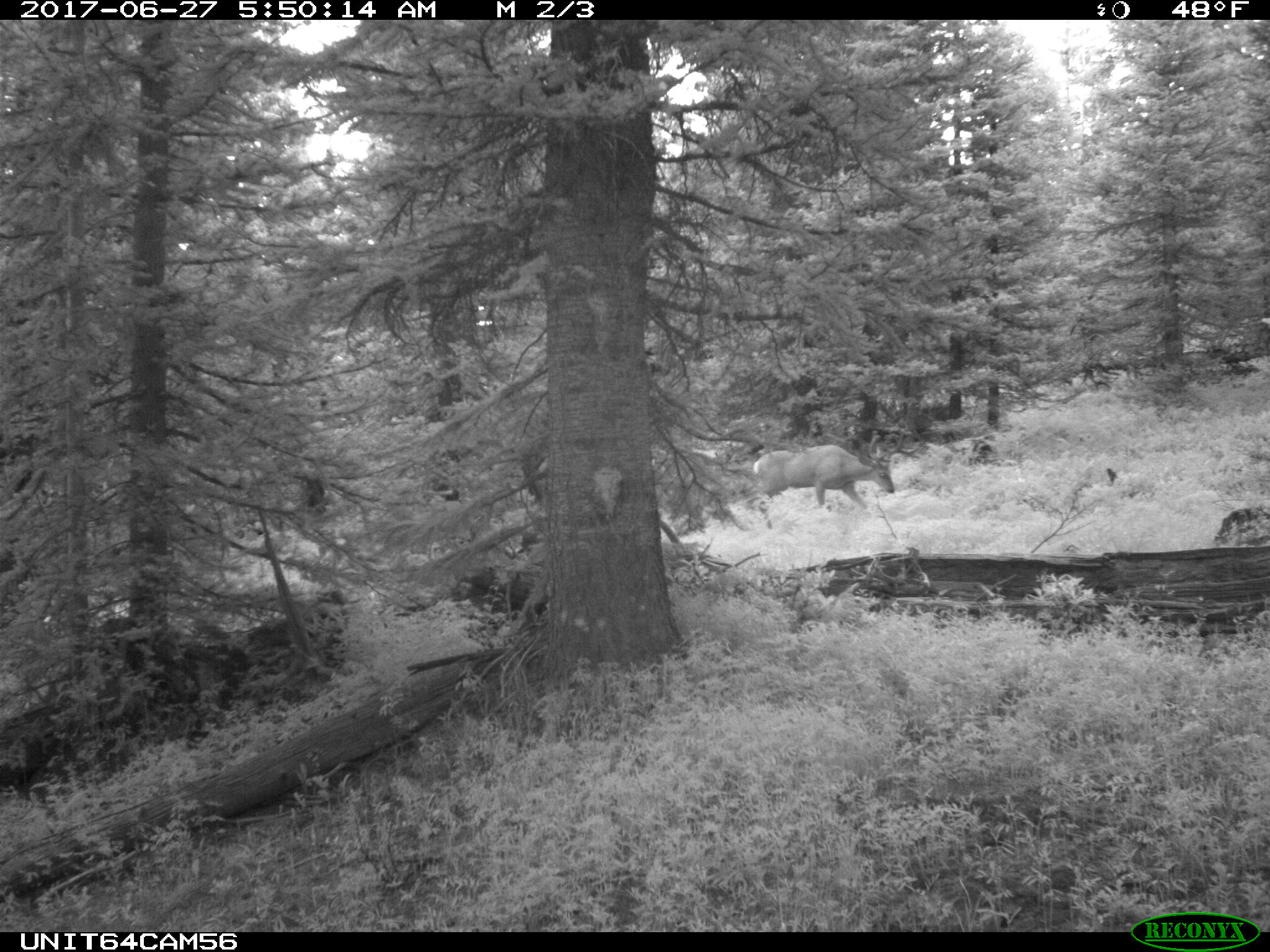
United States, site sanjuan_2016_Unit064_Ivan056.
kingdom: Animalia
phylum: Chordata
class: Mammalia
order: Artiodactyla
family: Cervidae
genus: Odocoileus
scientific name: Odocoileus hemionus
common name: mule deer